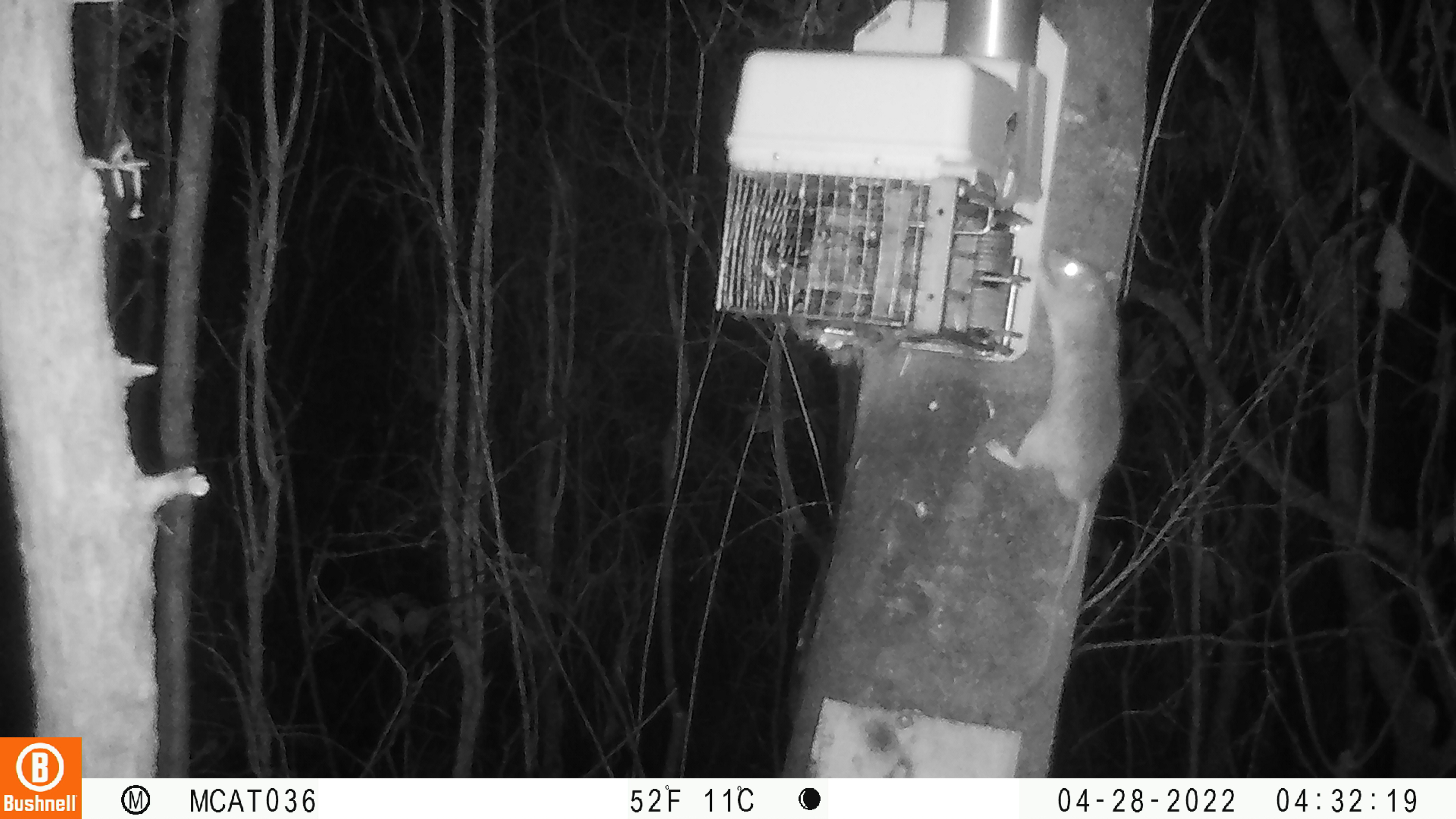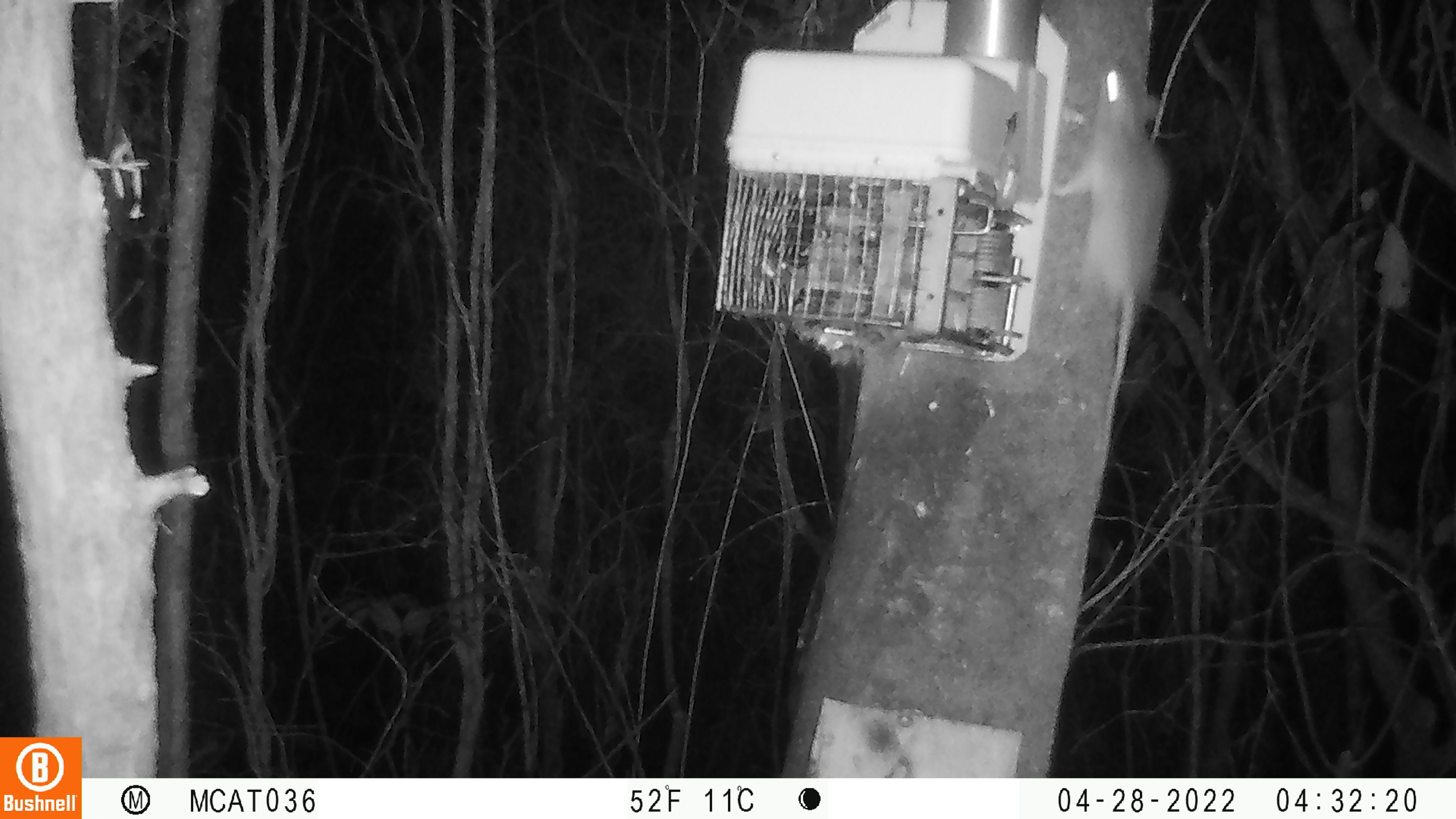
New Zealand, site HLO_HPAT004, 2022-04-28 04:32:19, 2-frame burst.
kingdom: Animalia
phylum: Chordata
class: Mammalia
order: Rodentia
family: Muridae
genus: Rattus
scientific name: Rattus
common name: rat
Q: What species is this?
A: Rat (Rattus).